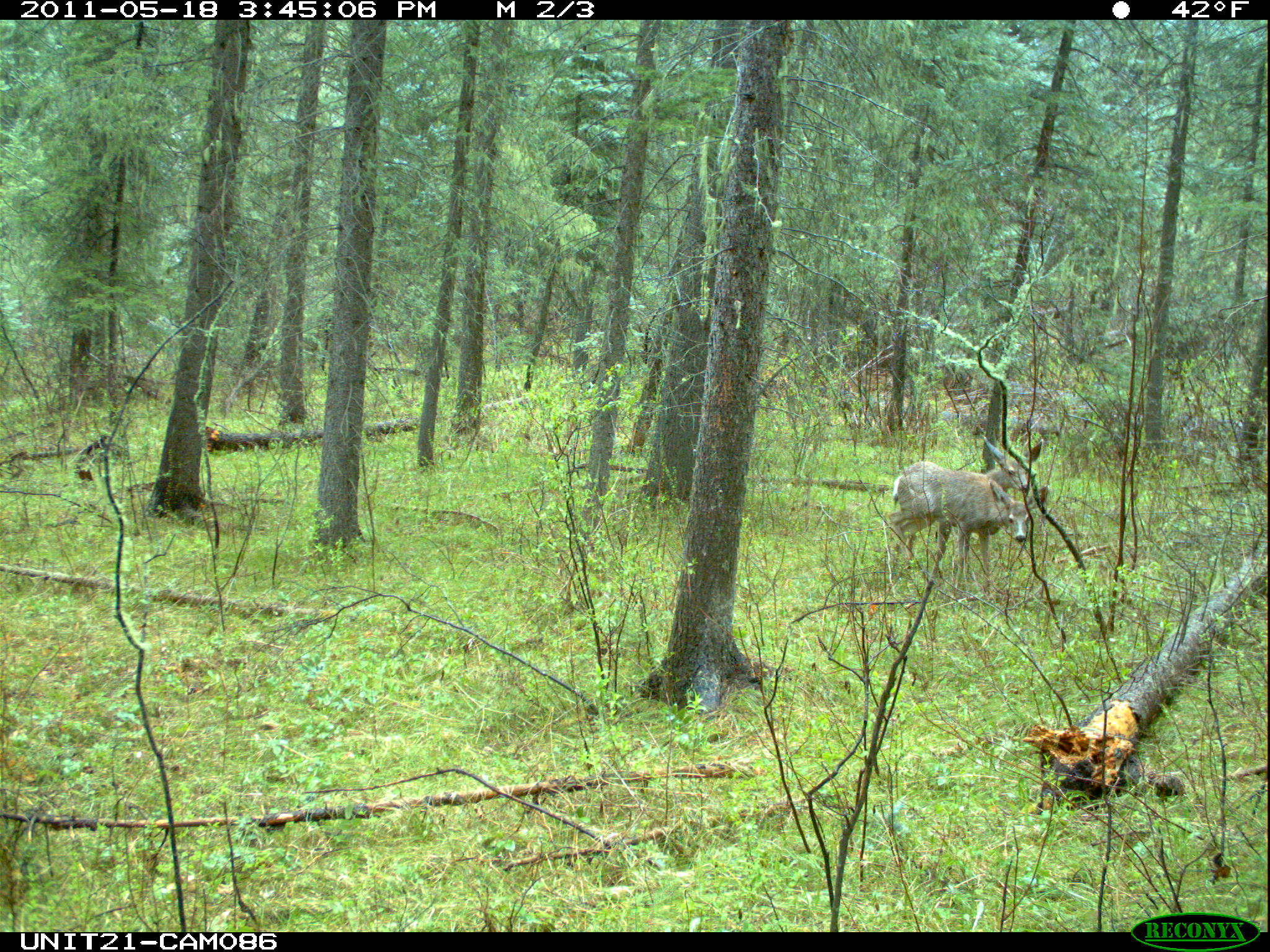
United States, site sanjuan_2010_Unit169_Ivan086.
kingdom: Animalia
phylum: Chordata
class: Mammalia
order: Artiodactyla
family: Cervidae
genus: Odocoileus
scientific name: Odocoileus hemionus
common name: mule deer